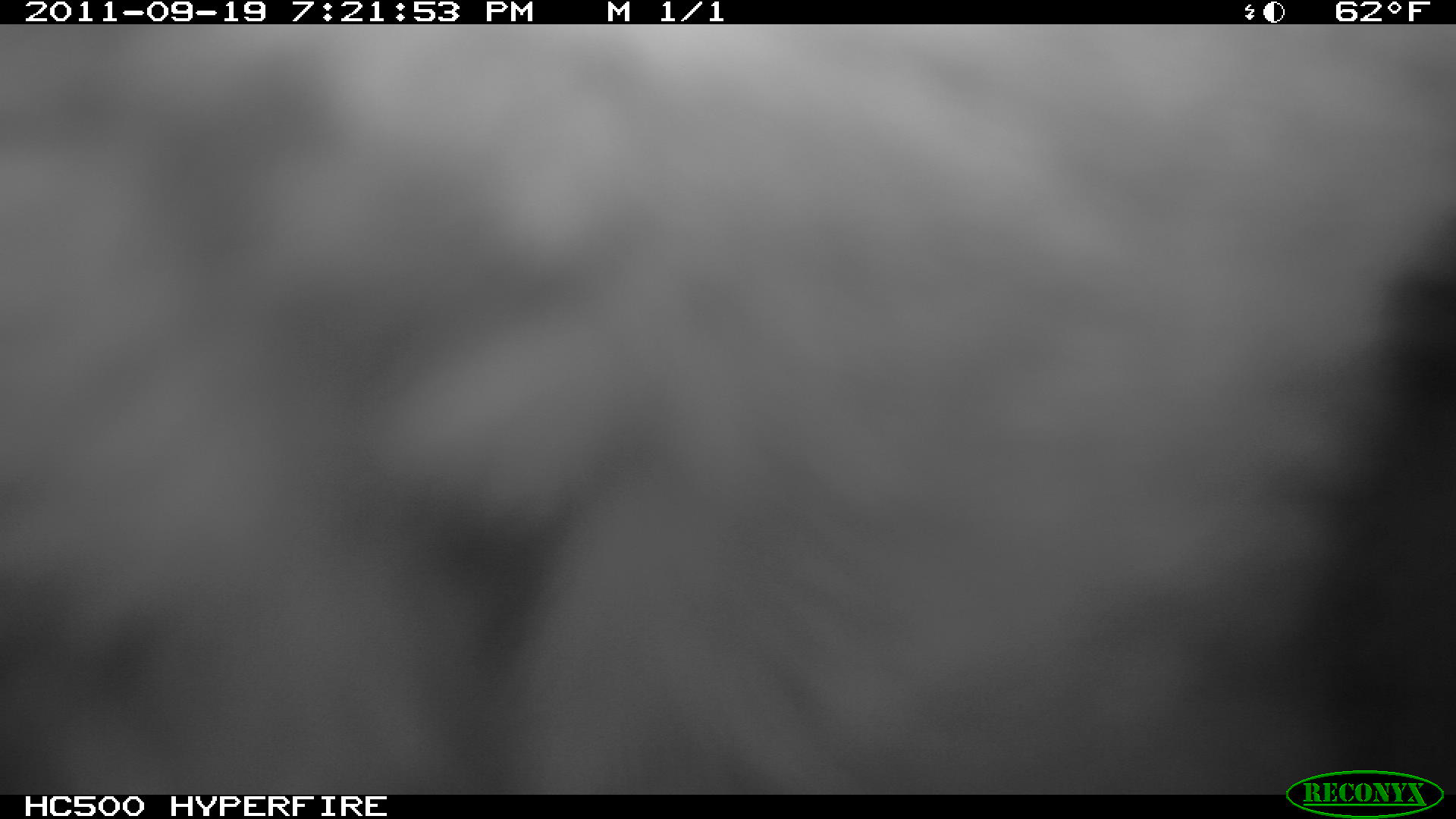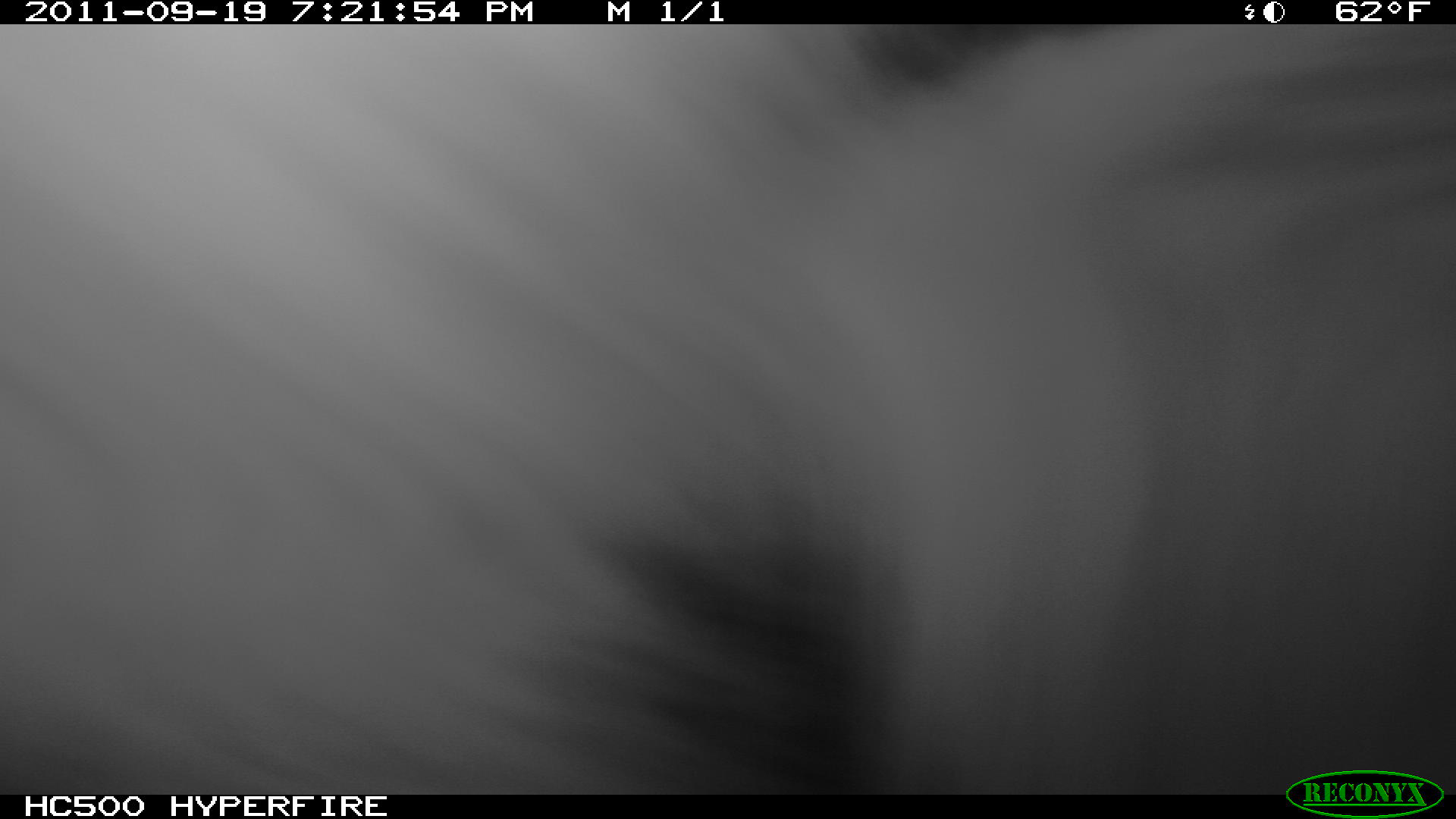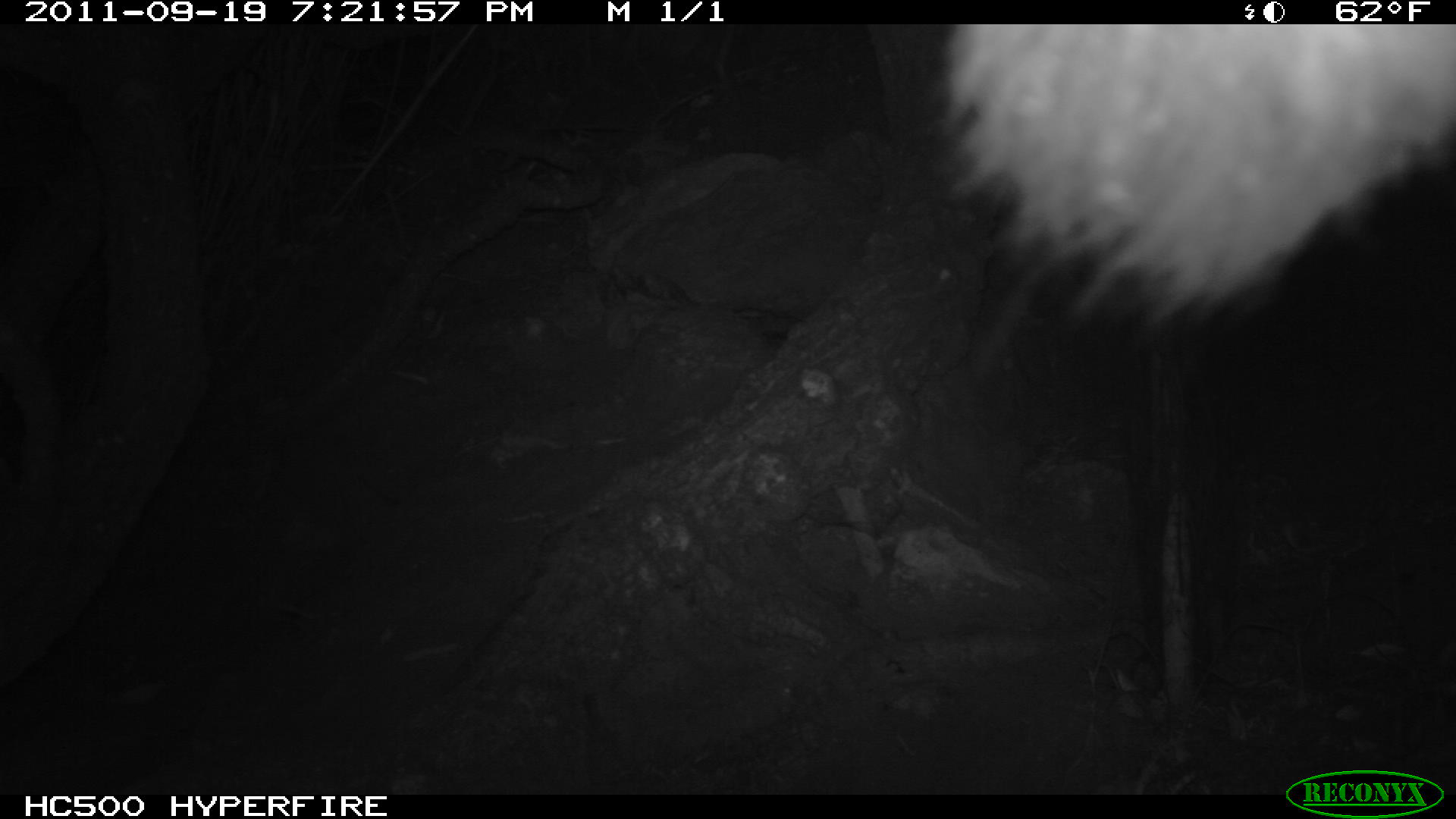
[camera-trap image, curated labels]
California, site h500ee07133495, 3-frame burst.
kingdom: Animalia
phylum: Chordata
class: Mammalia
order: Carnivora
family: Canidae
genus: Urocyon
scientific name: Urocyon littoralis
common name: island fox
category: fox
Fox (island fox) (Urocyon littoralis).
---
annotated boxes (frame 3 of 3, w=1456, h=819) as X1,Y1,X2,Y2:
fox: 939,24,1455,333